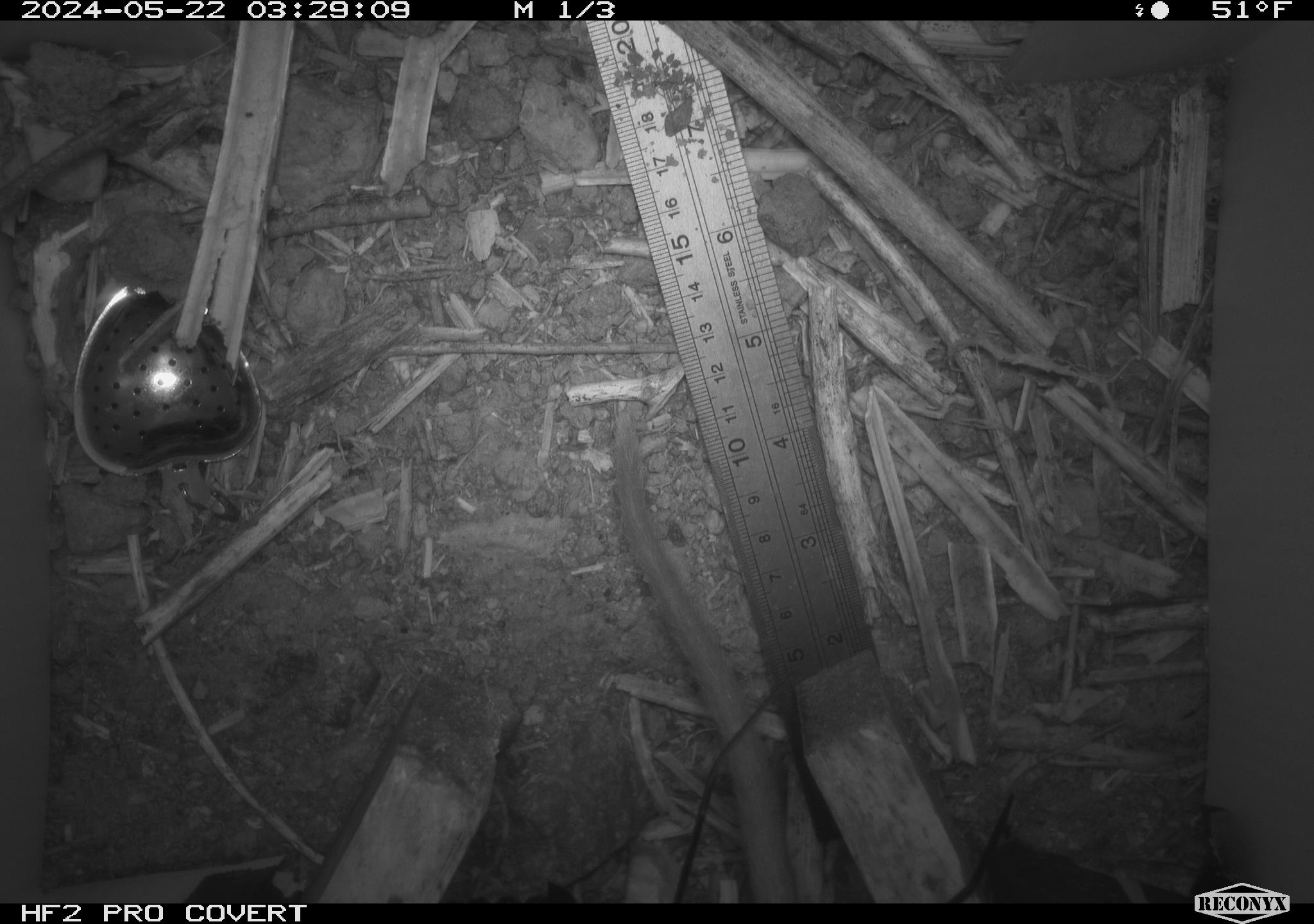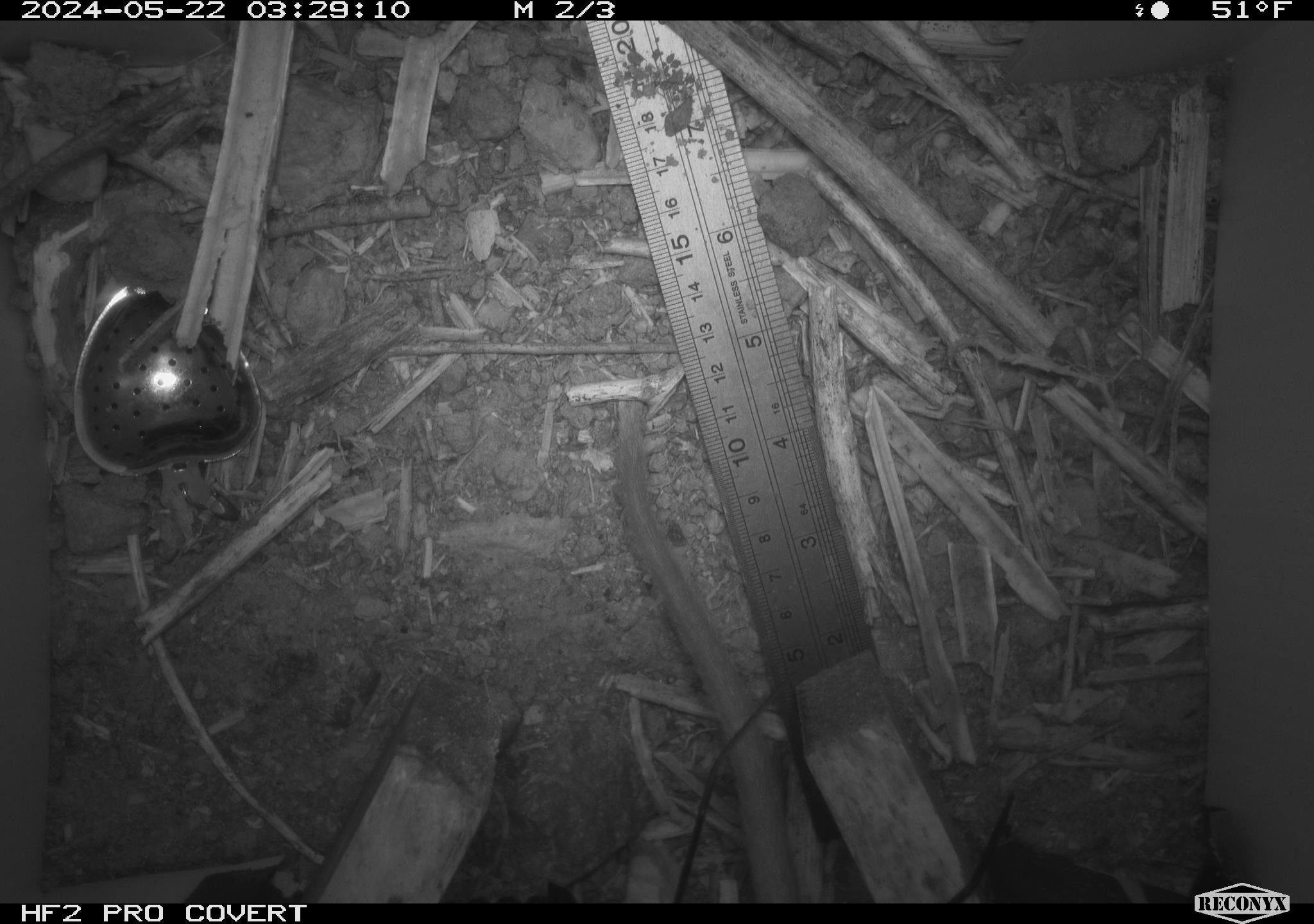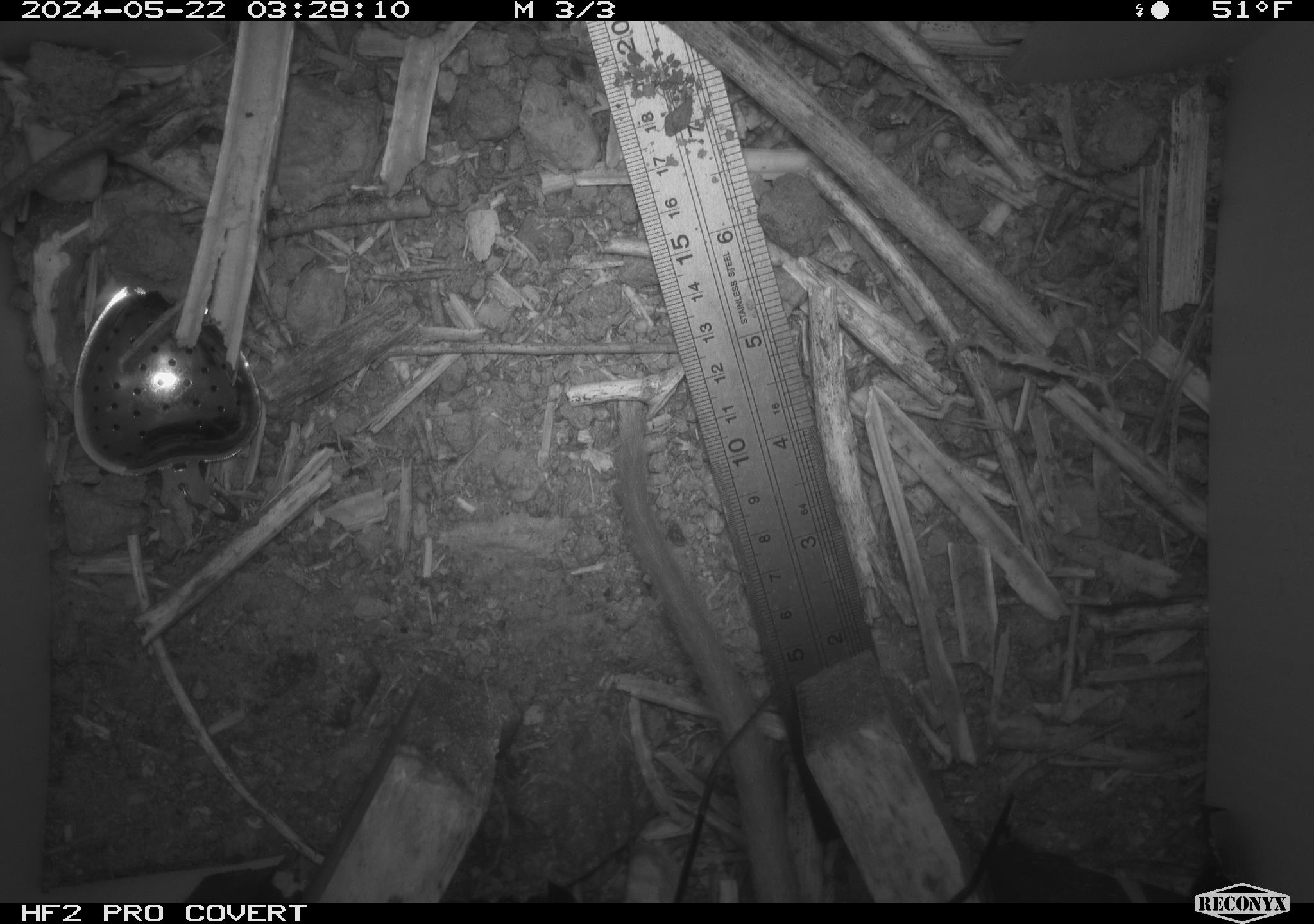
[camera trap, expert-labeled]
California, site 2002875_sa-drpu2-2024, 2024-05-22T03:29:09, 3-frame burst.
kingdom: Animalia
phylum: Chordata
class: Mammalia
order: Rodentia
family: Cricetidae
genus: Neotoma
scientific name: Neotoma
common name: pack rat or woodrat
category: neotoma species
Neotoma species (pack rat or woodrat) (Neotoma).